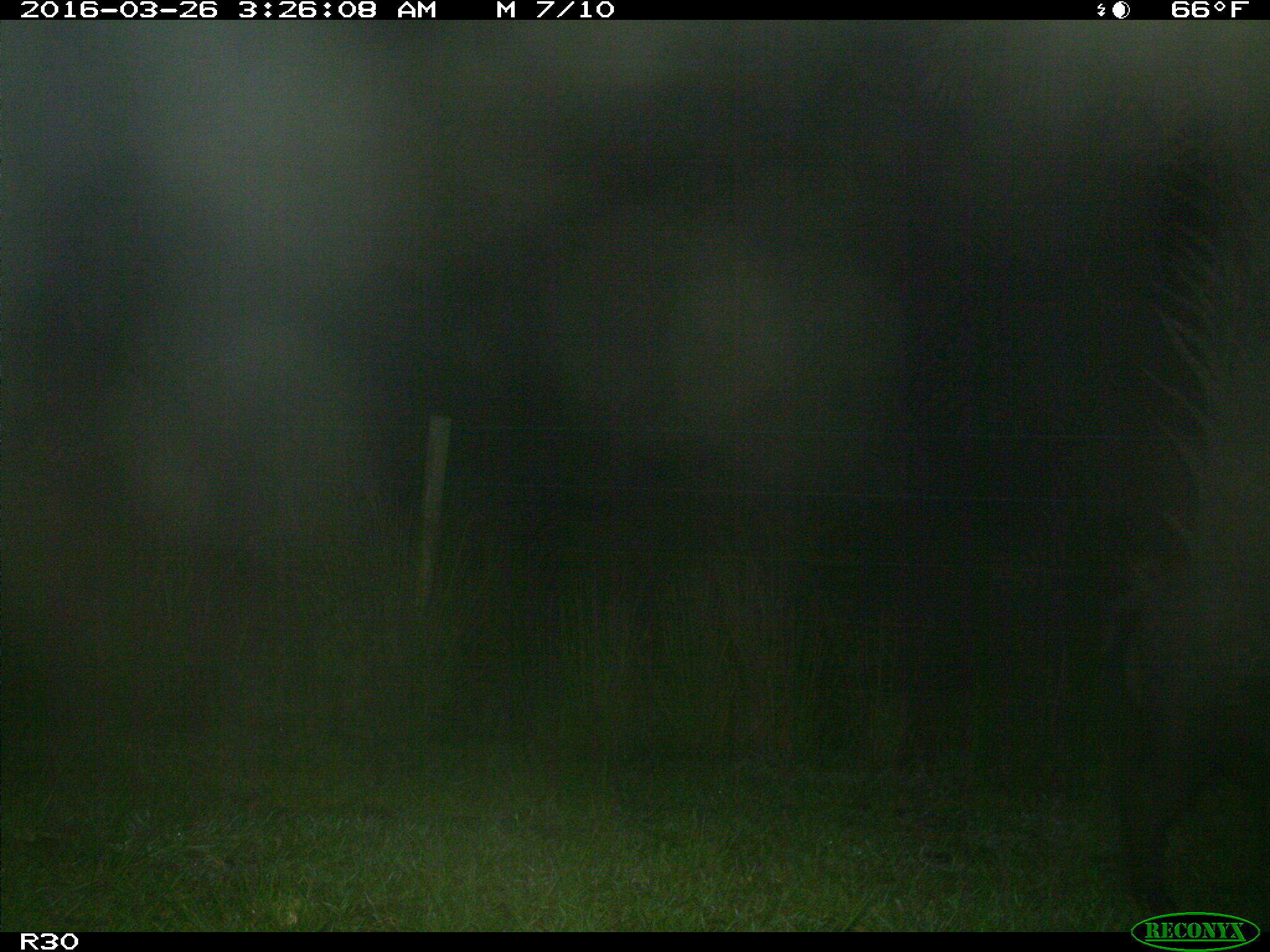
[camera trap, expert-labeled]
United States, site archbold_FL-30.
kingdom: Animalia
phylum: Chordata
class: Mammalia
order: Artiodactyla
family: Suidae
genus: Sus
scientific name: Sus scrofa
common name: wild boar